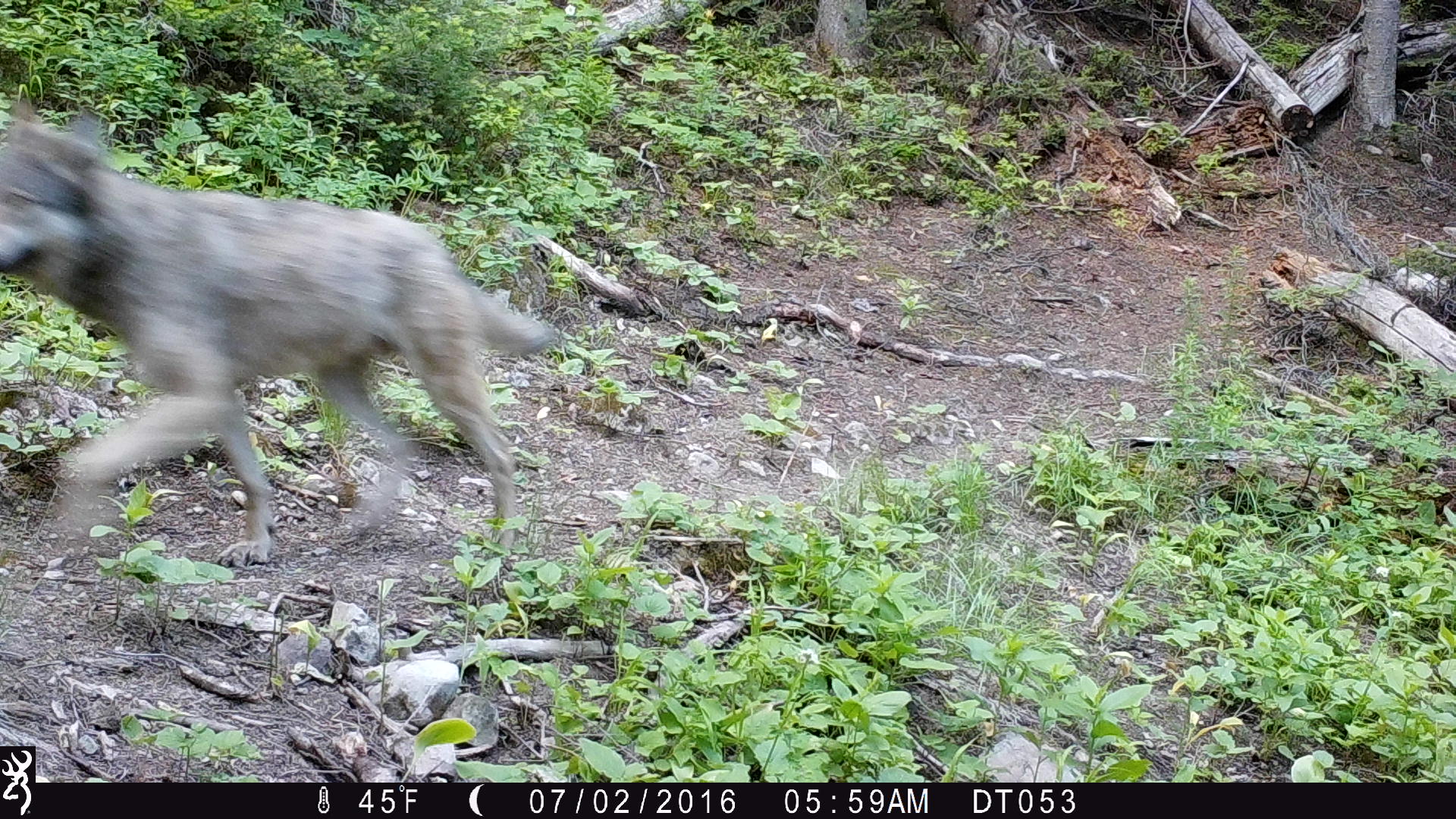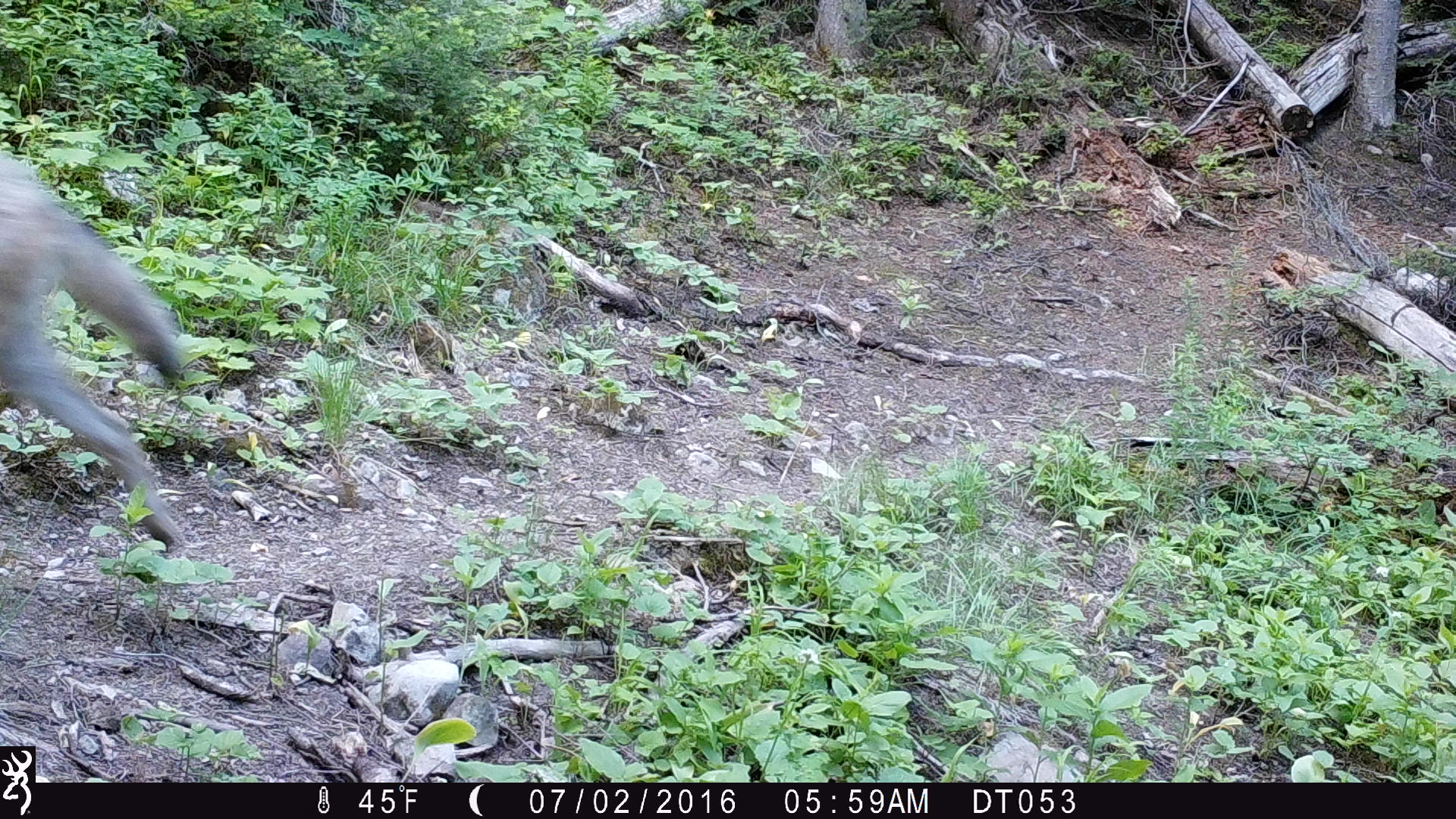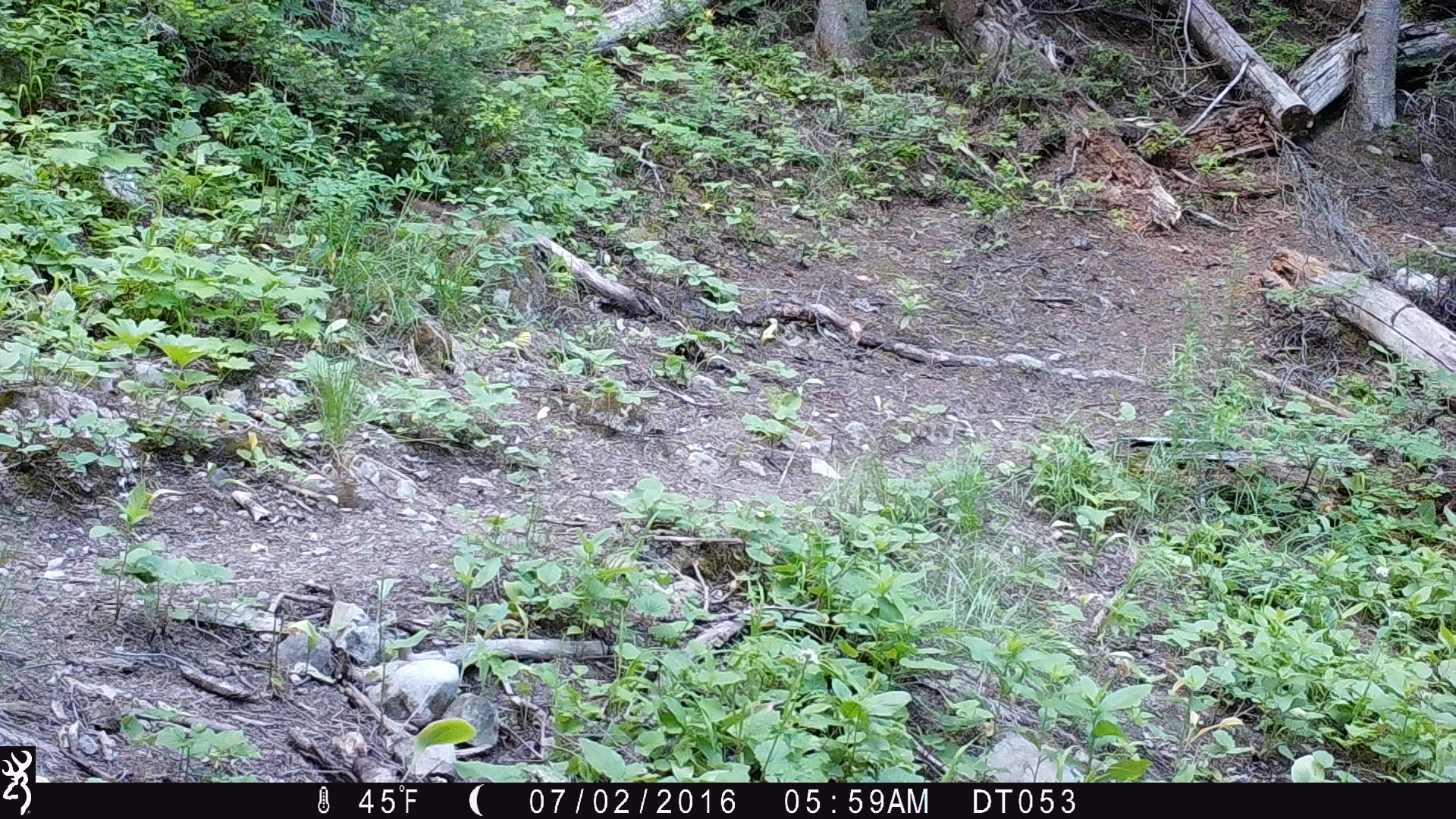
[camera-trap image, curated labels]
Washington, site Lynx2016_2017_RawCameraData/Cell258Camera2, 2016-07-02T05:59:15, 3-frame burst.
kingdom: Animalia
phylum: Chordata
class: Mammalia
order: Carnivora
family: Canidae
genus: Canis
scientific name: Canis lupus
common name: gray wolf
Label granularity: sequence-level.